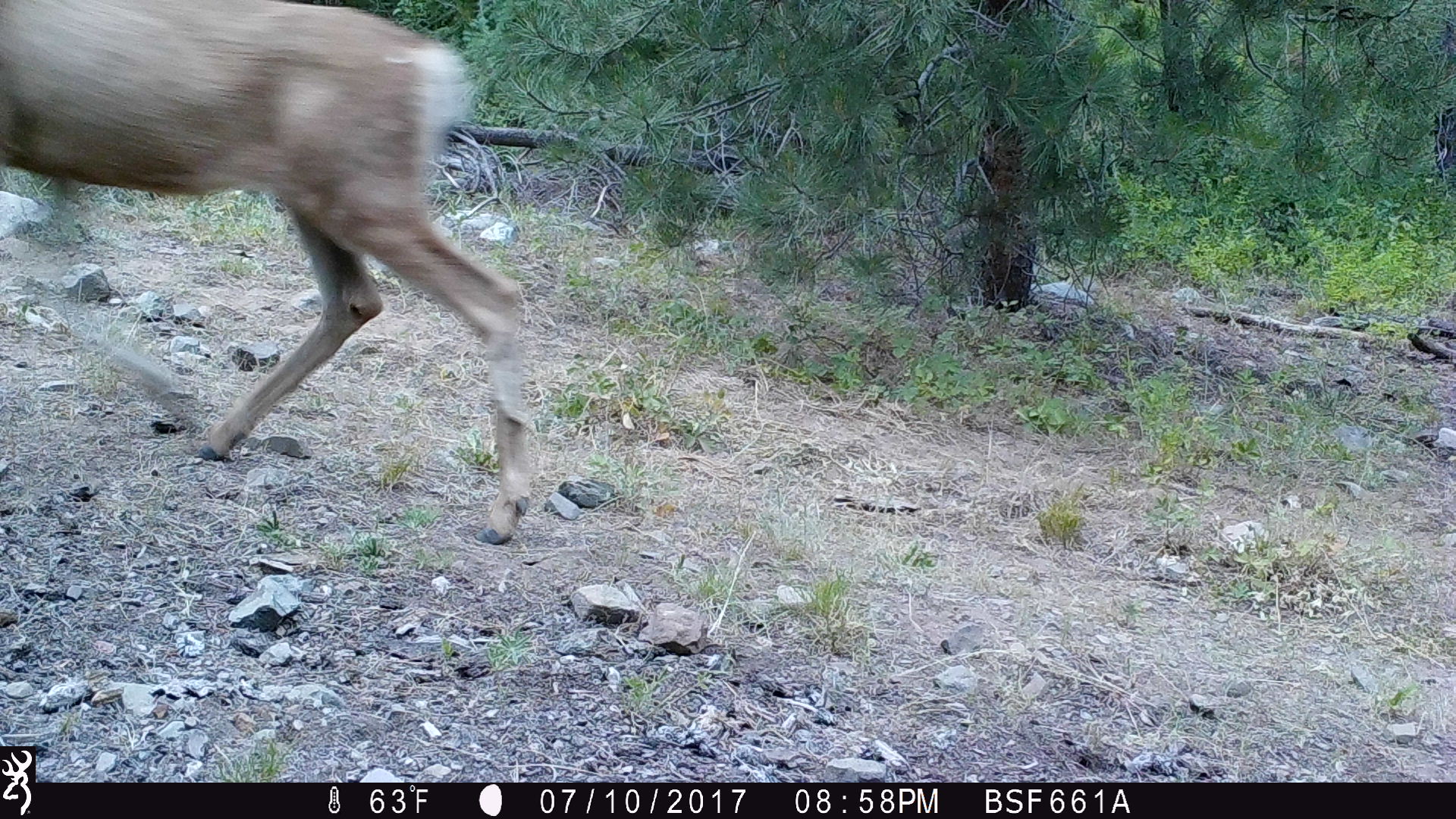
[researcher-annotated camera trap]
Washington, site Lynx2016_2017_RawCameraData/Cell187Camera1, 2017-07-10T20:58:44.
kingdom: Animalia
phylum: Chordata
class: Mammalia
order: Artiodactyla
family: Cervidae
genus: Odocoileus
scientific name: Odocoileus hemionus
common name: mule deer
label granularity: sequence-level